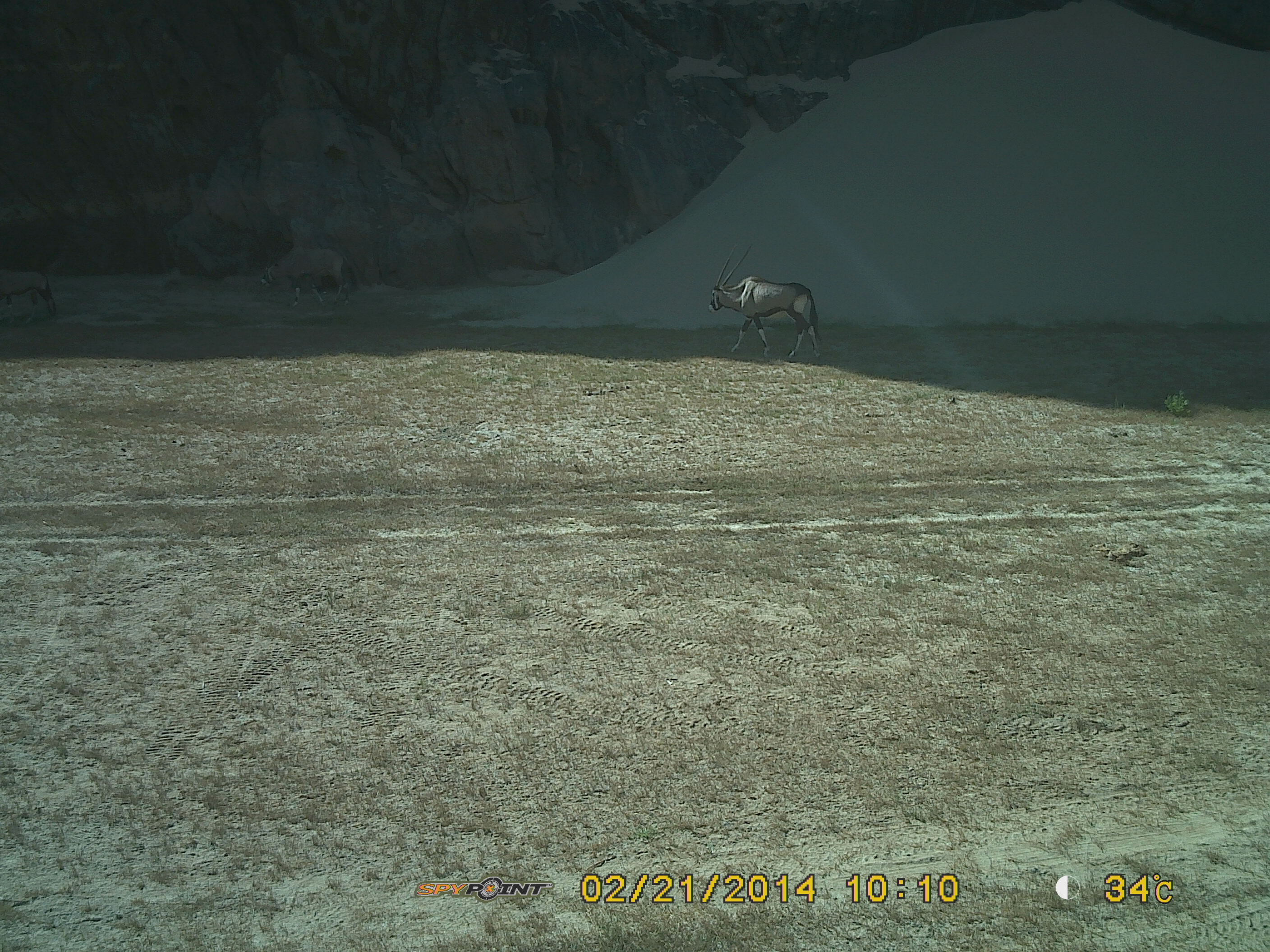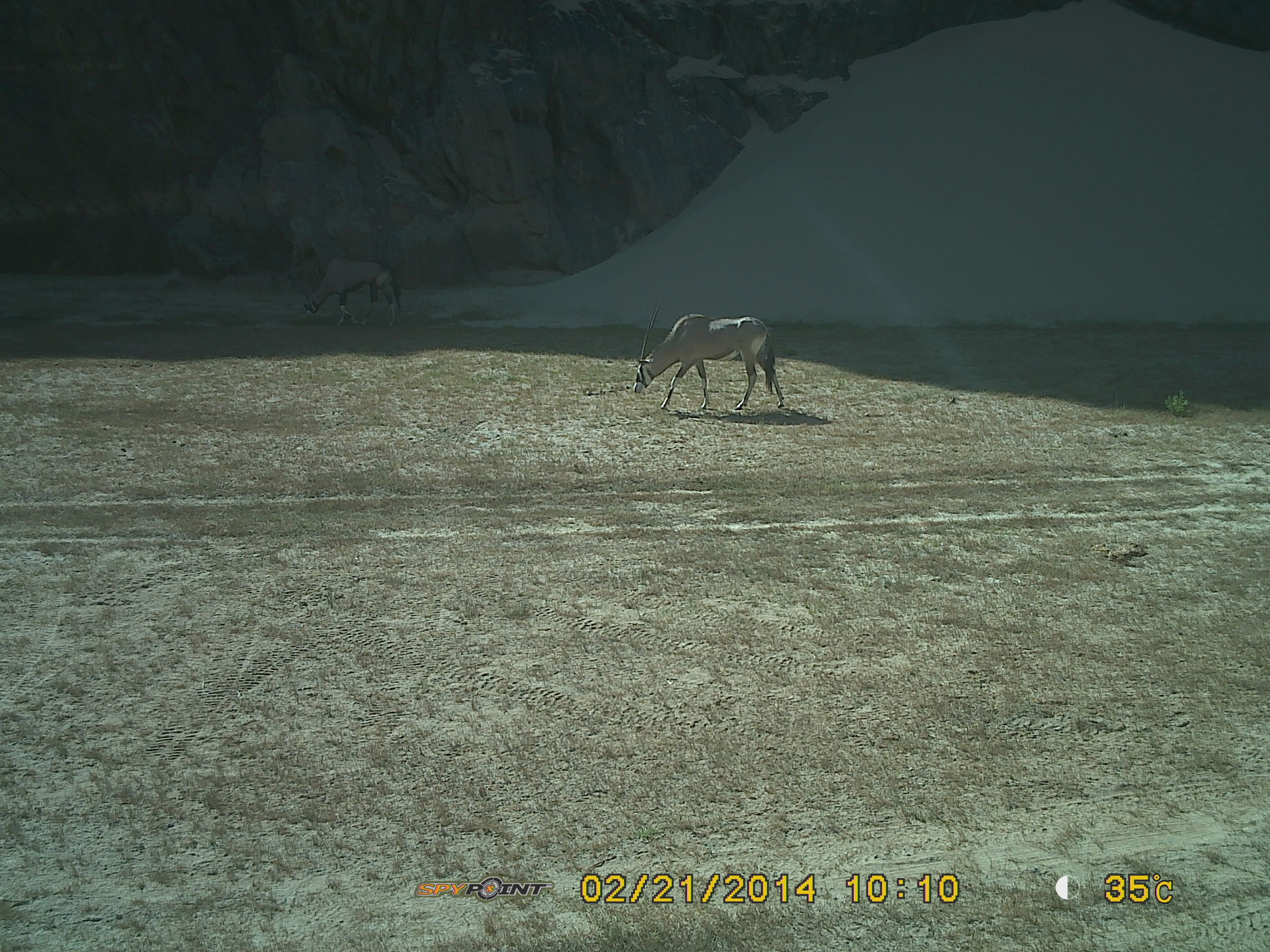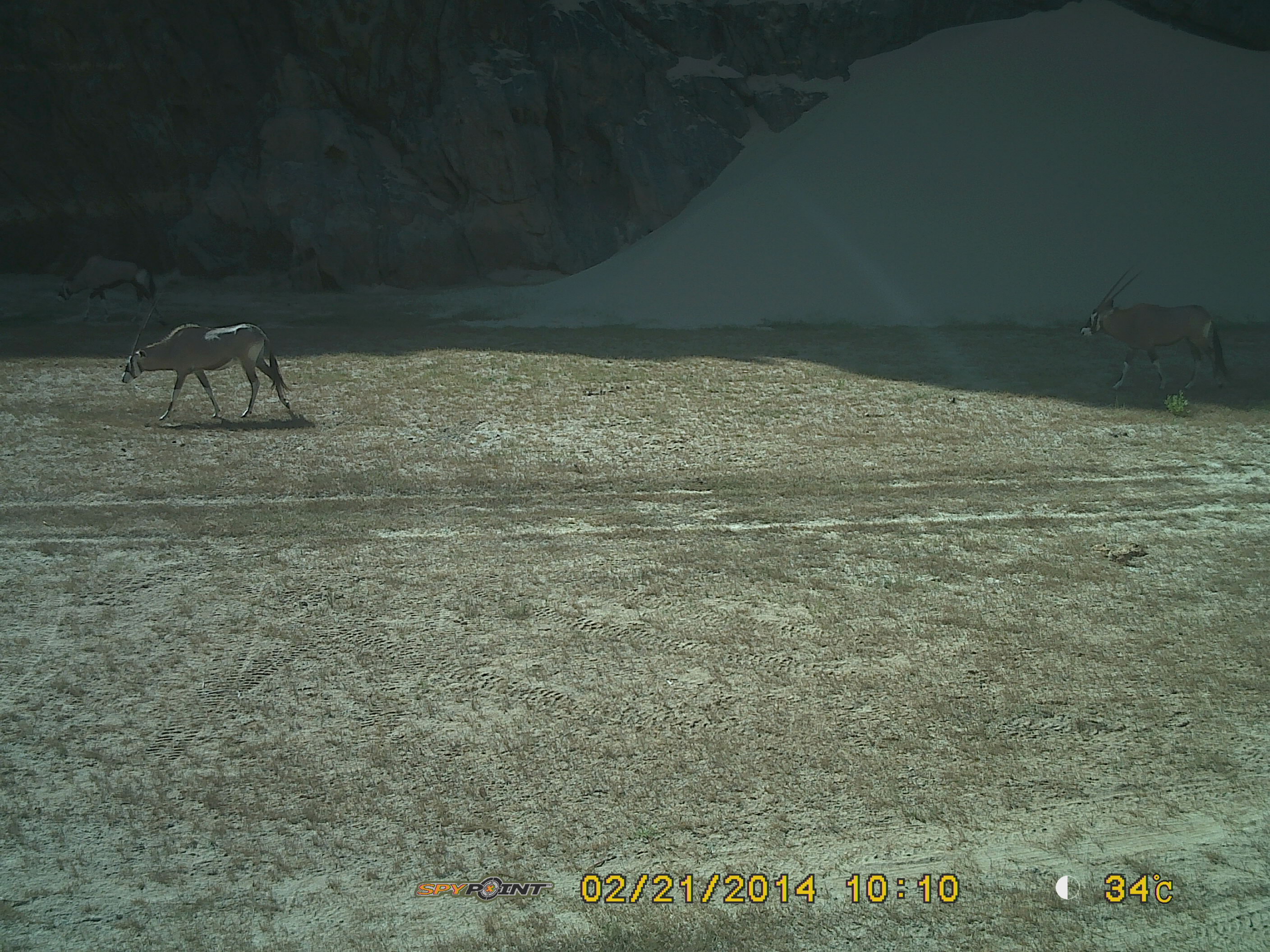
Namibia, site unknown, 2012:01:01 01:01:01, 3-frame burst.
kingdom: Animalia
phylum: Chordata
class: Mammalia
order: Artiodactyla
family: Bovidae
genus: Oryx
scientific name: Oryx gazella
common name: gemsbok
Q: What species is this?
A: Oryx gazella (gemsbok).